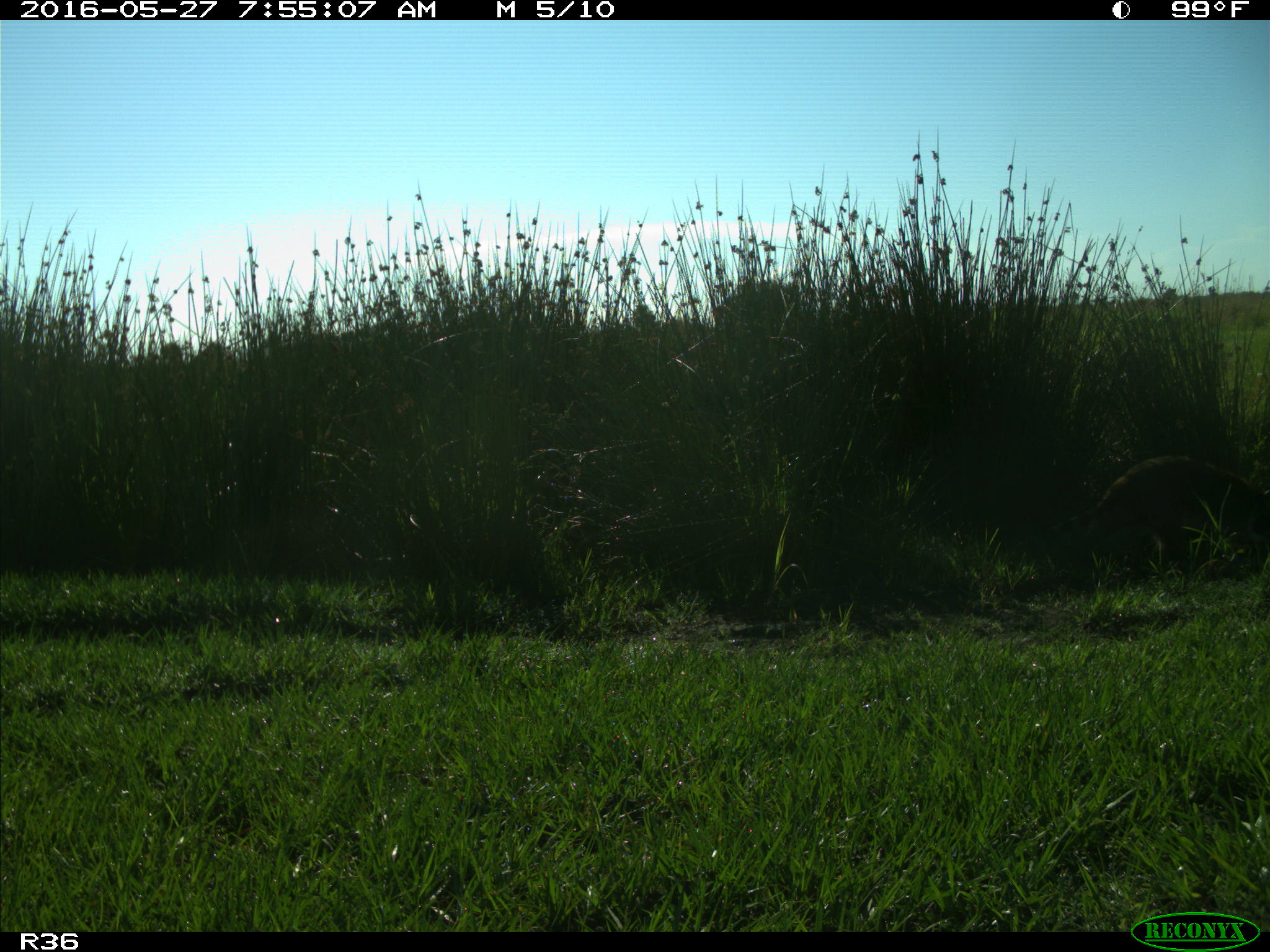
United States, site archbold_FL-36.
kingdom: Animalia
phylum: Chordata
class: Mammalia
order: Carnivora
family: Procyonidae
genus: Procyon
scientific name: Procyon lotor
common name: common raccoon